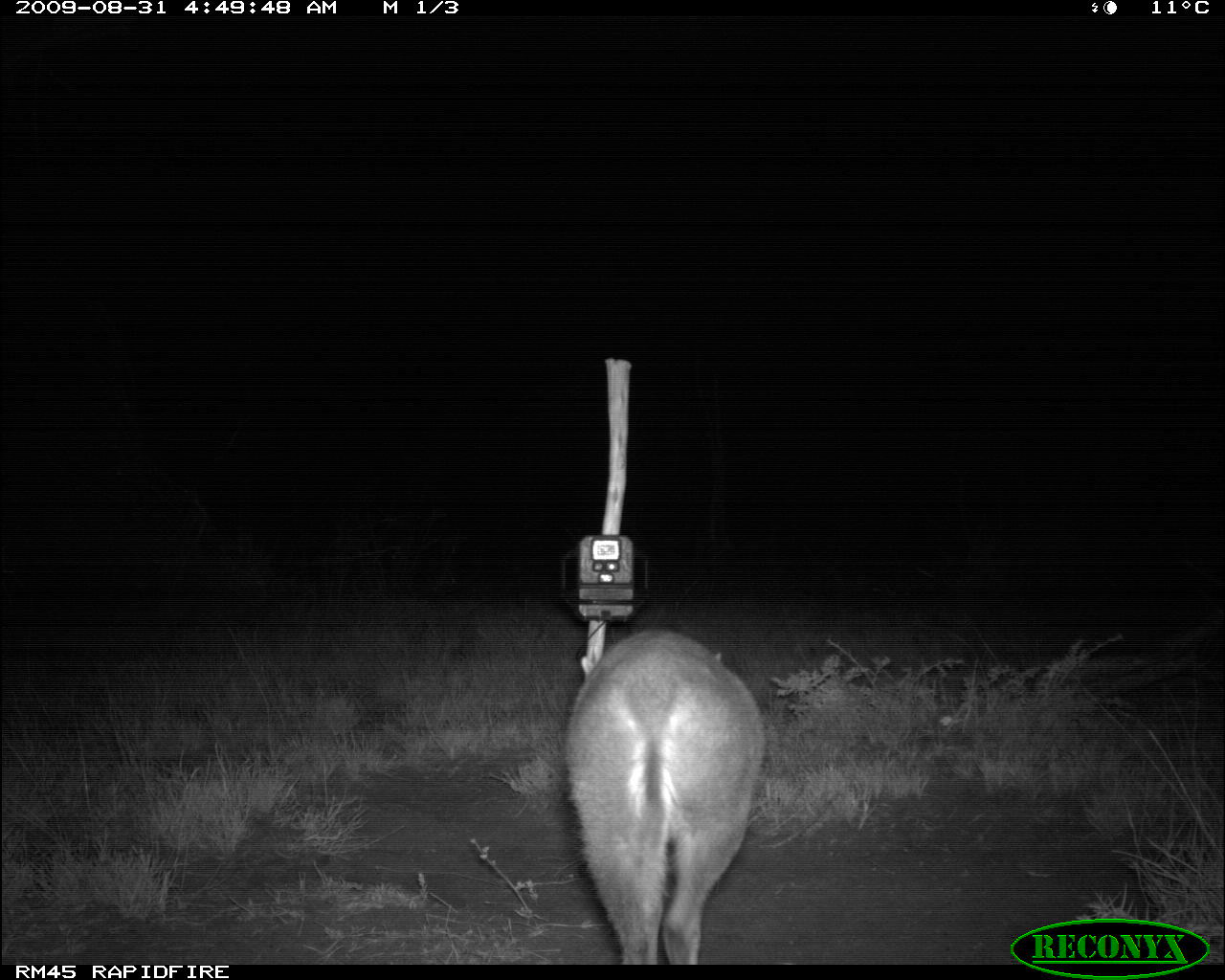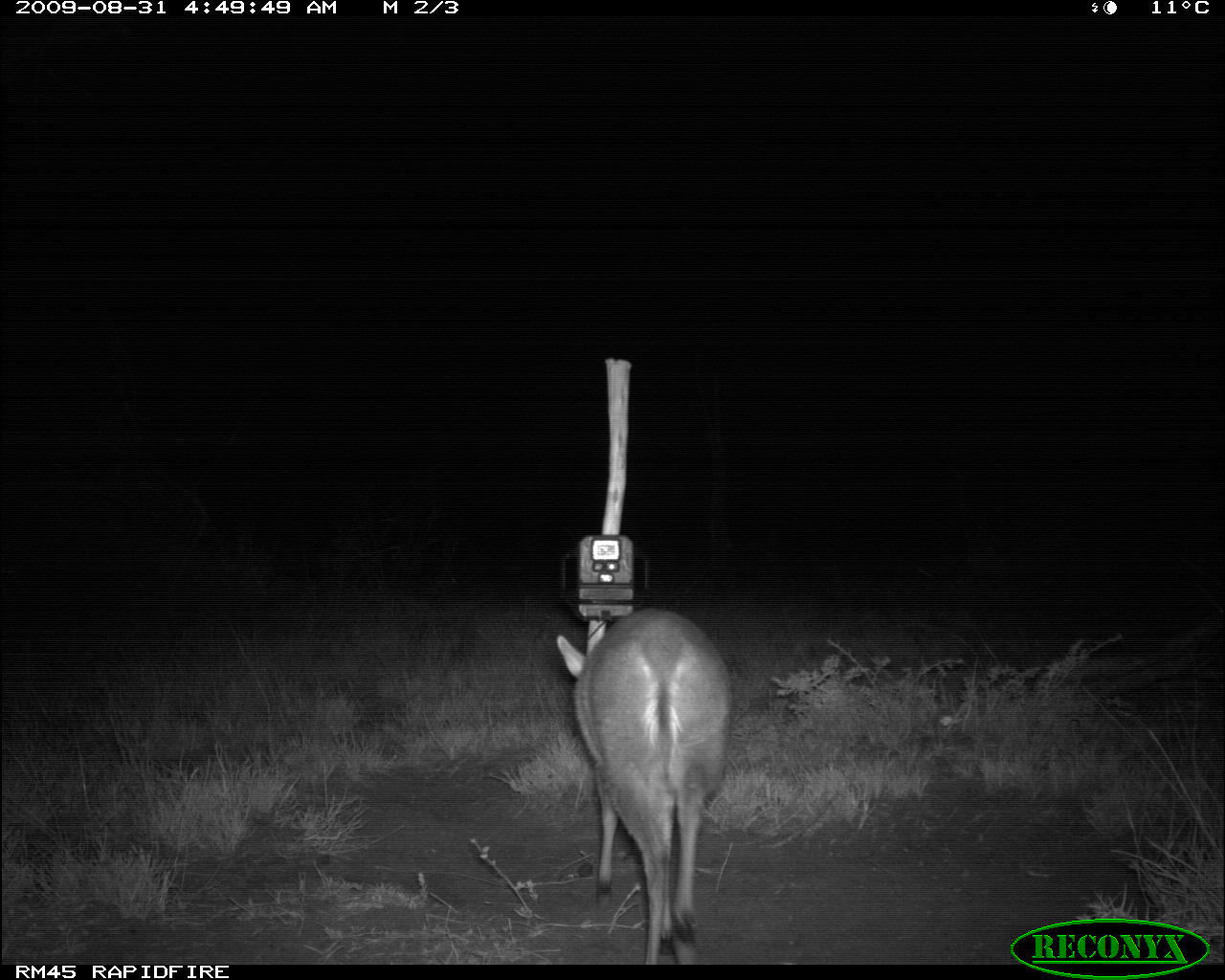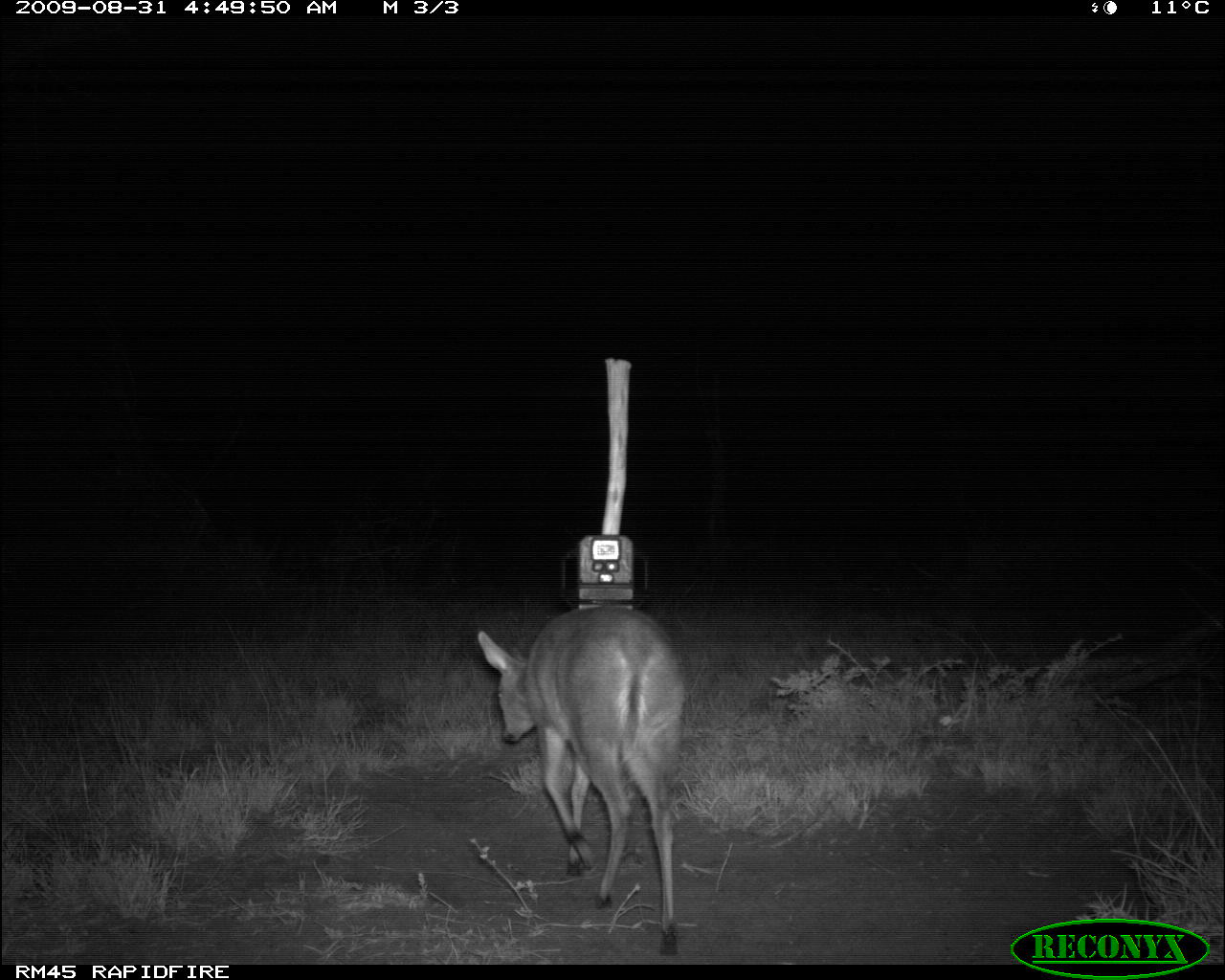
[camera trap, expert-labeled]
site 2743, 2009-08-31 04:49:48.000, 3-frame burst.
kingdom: Animalia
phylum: Chordata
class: Mammalia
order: Artiodactyla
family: Bovidae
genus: Raphicerus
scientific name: Raphicerus campestris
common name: steenbok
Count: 1.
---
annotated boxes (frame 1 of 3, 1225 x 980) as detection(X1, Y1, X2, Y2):
raphicerus campestris: detection(558, 624, 768, 963)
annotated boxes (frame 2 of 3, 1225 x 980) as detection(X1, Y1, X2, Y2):
raphicerus campestris: detection(554, 603, 735, 962)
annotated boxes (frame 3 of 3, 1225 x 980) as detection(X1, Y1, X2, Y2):
raphicerus campestris: detection(475, 603, 687, 955)